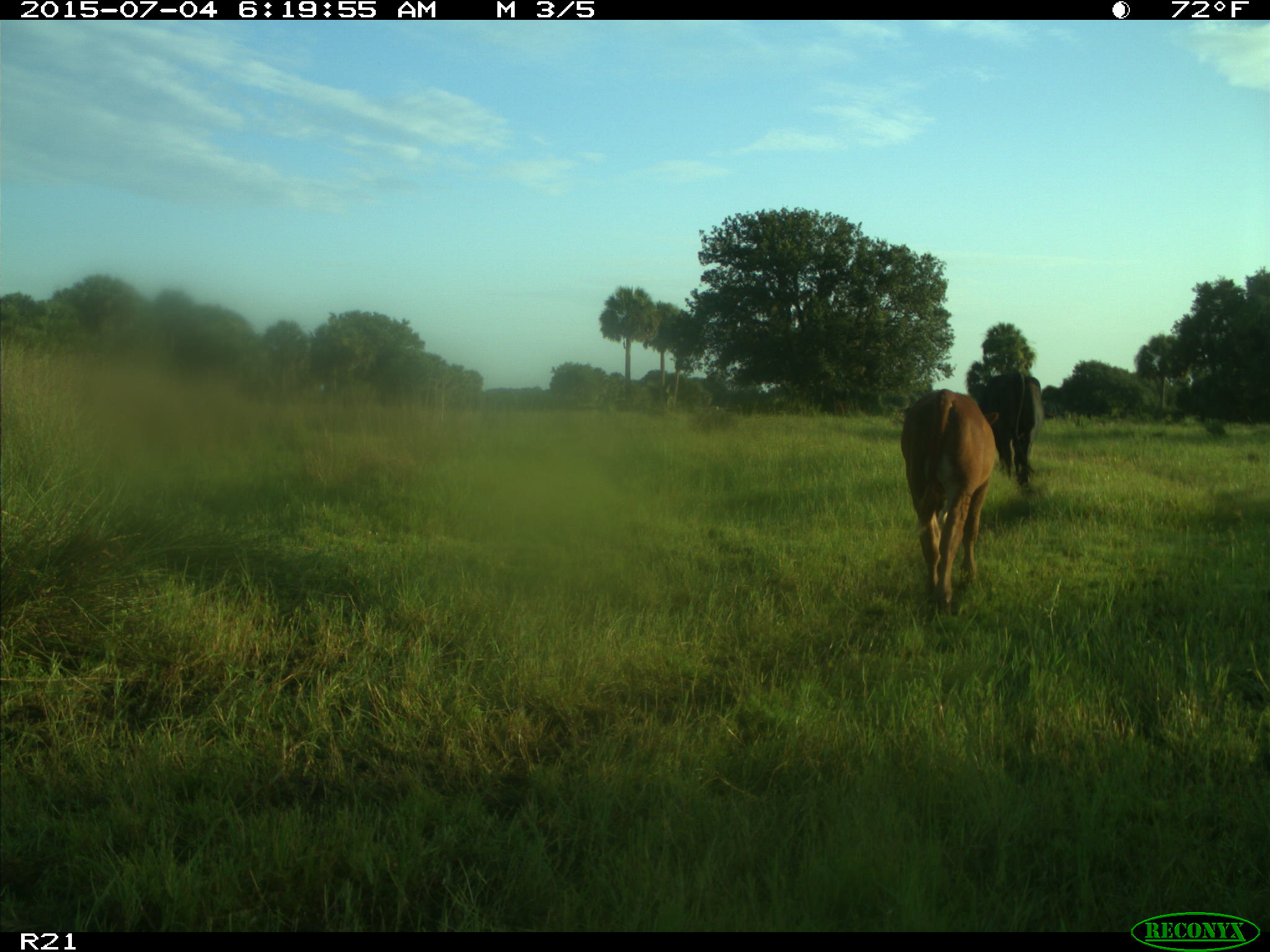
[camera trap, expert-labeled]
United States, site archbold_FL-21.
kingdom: Animalia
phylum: Chordata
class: Mammalia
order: Artiodactyla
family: Bovidae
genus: Bos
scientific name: Bos taurus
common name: domestic cow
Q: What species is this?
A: Bos taurus (domestic cow).